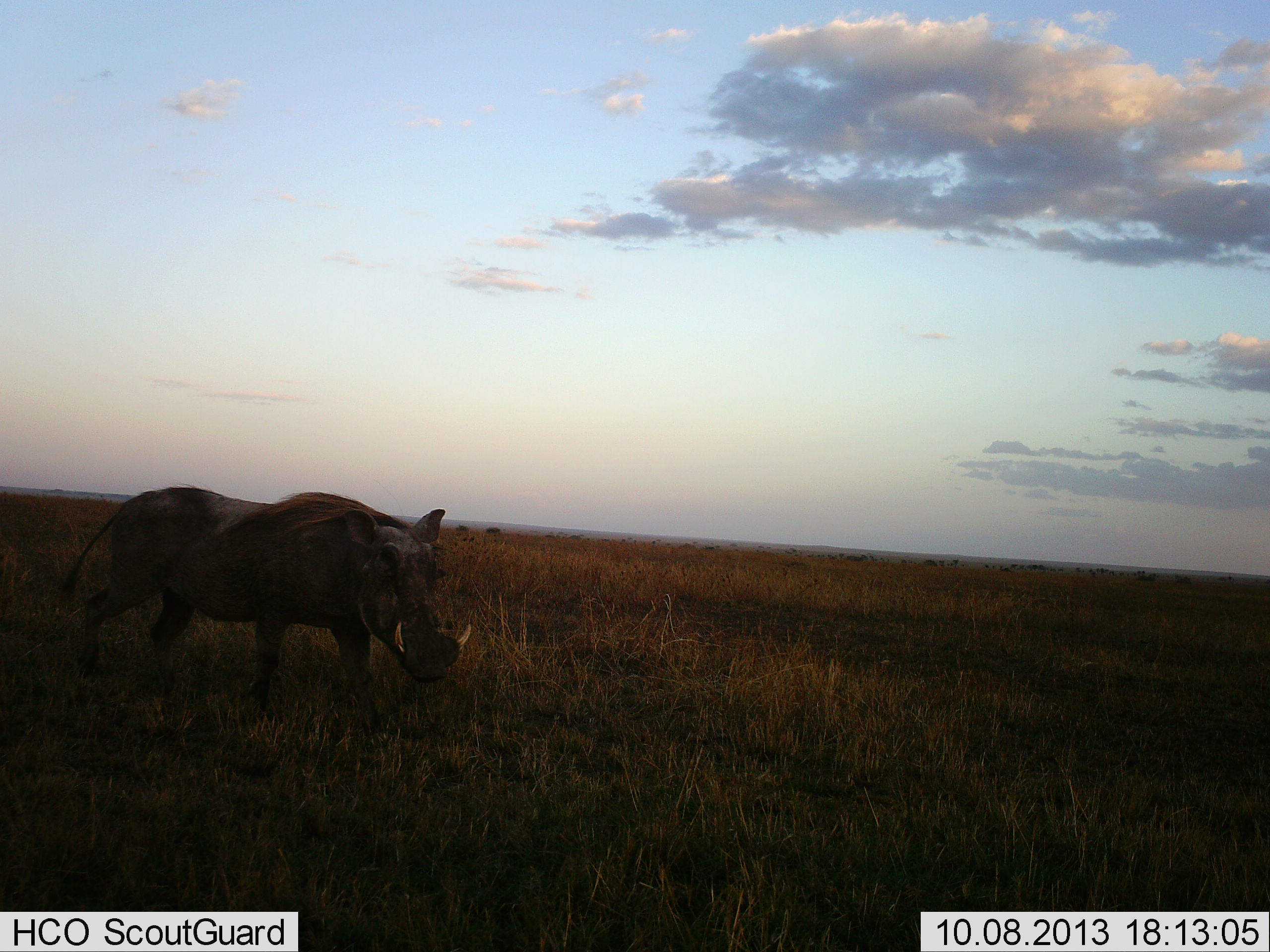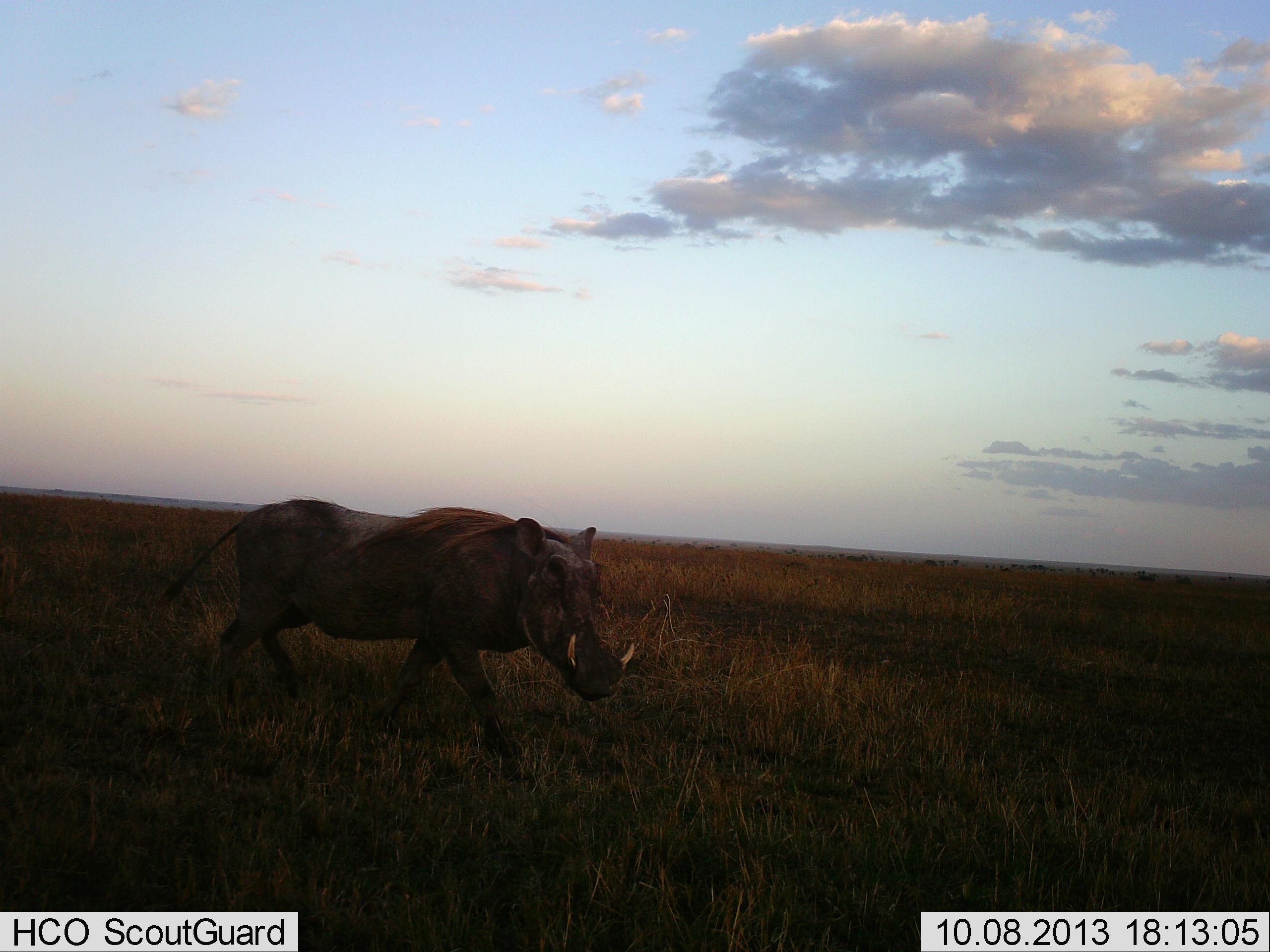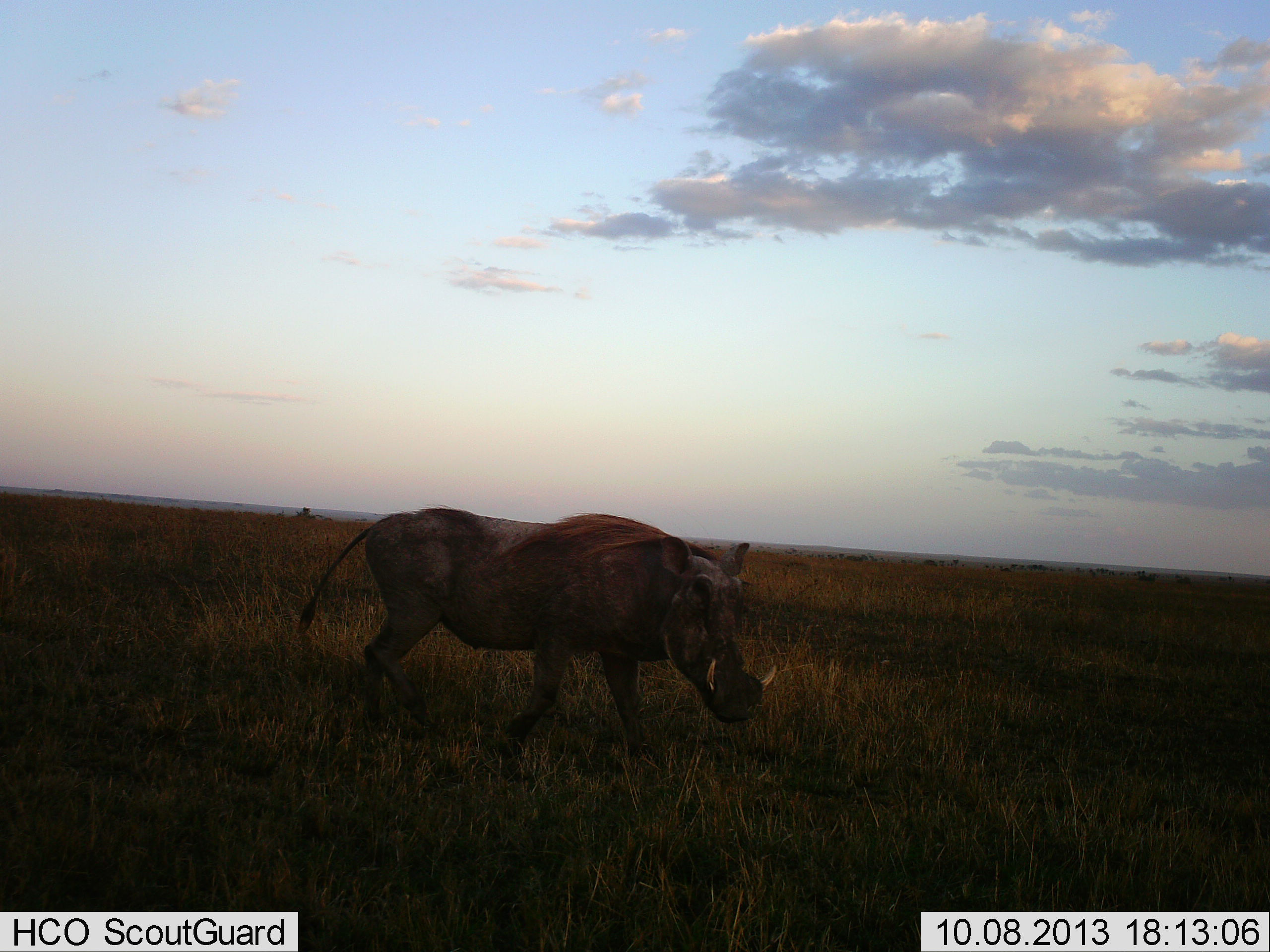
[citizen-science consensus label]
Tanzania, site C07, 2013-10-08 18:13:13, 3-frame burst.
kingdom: Animalia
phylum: Chordata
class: Mammalia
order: Artiodactyla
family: Suidae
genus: Phacochoerus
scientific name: Phacochoerus africanus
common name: warthog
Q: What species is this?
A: Warthog (Phacochoerus africanus).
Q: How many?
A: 1.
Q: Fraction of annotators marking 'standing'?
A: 10%.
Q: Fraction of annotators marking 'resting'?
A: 0%.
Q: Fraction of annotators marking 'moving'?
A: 100%.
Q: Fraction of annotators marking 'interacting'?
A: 0%.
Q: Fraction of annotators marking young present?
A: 0%.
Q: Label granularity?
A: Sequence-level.